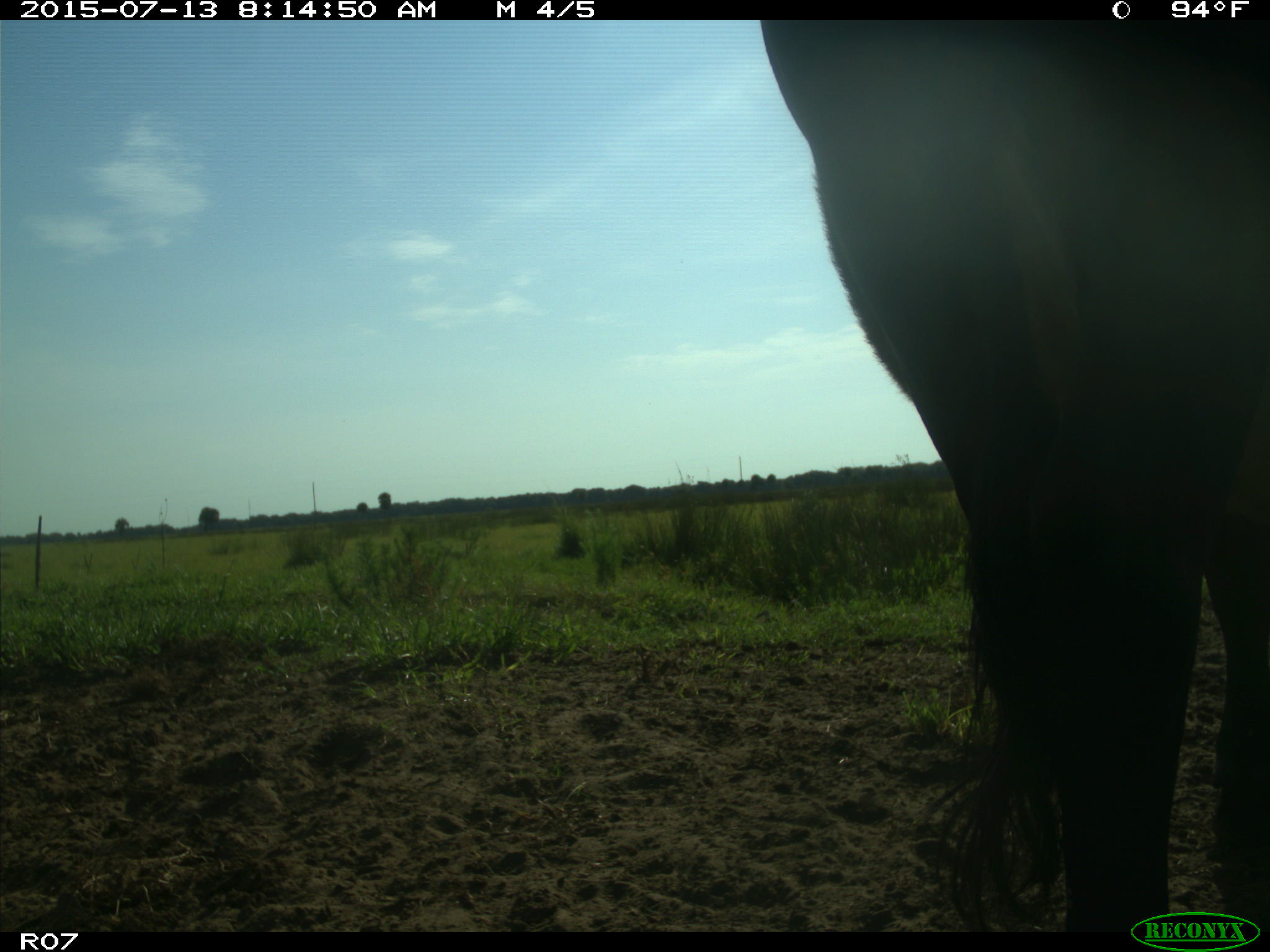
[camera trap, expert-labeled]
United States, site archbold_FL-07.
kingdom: Animalia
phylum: Chordata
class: Mammalia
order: Artiodactyla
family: Bovidae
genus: Bos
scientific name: Bos taurus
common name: domestic cow